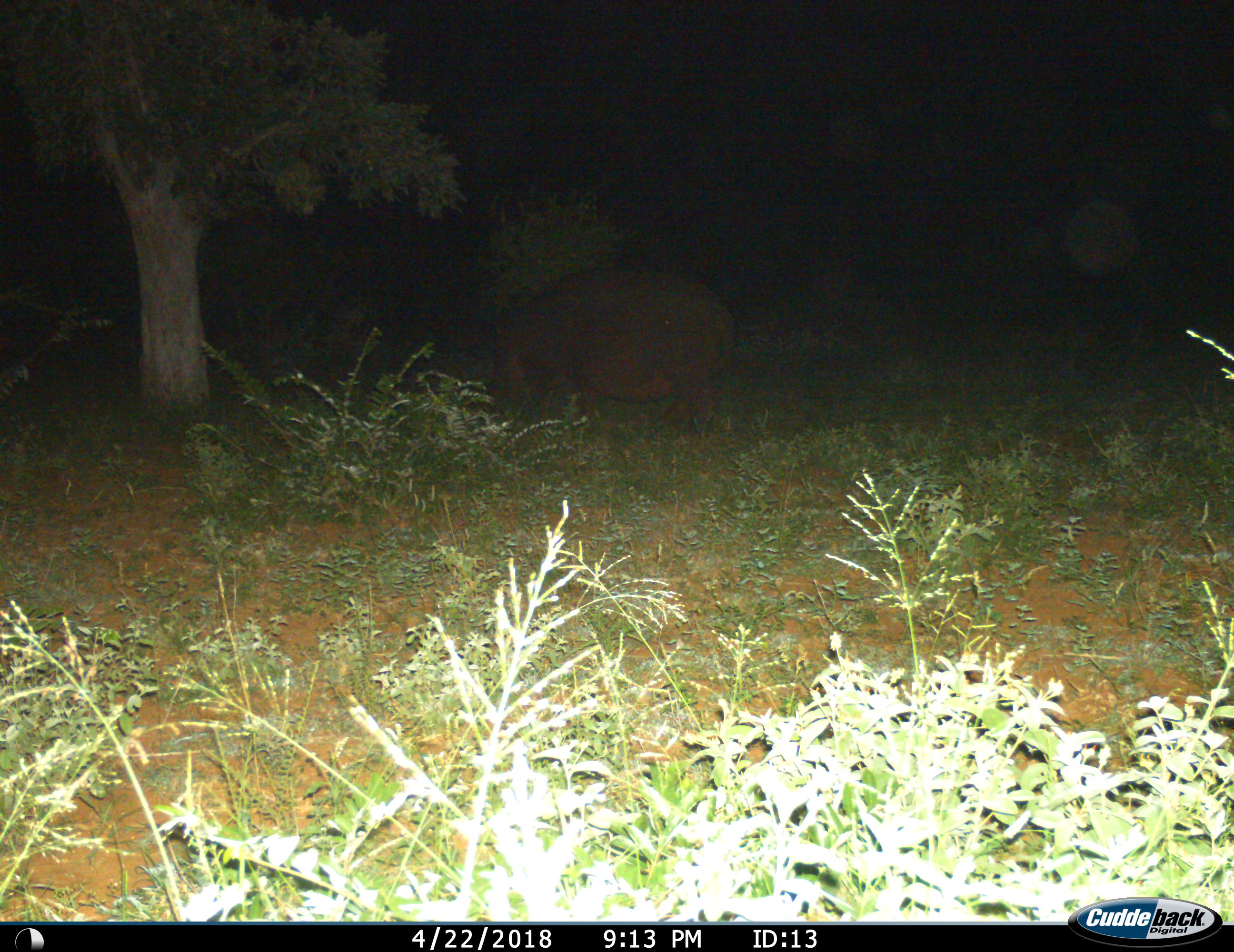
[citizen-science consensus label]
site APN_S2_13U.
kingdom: Animalia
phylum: Chordata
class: Mammalia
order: Artiodactyla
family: Hippopotamidae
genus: Hippopotamus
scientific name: Hippopotamus amphibius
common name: hippopotamus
Hippopotamus (Hippopotamus amphibius), count 1. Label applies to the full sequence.